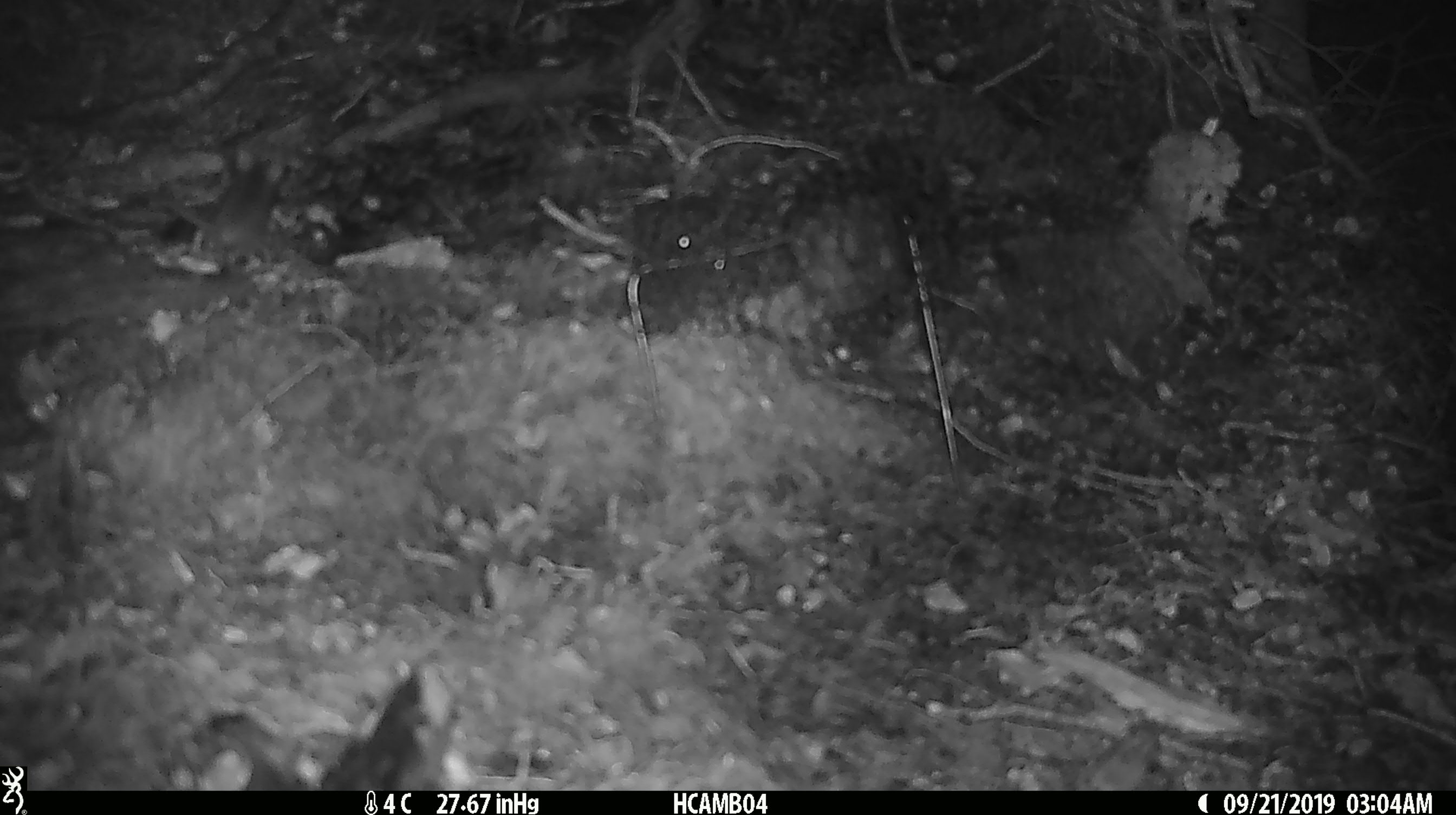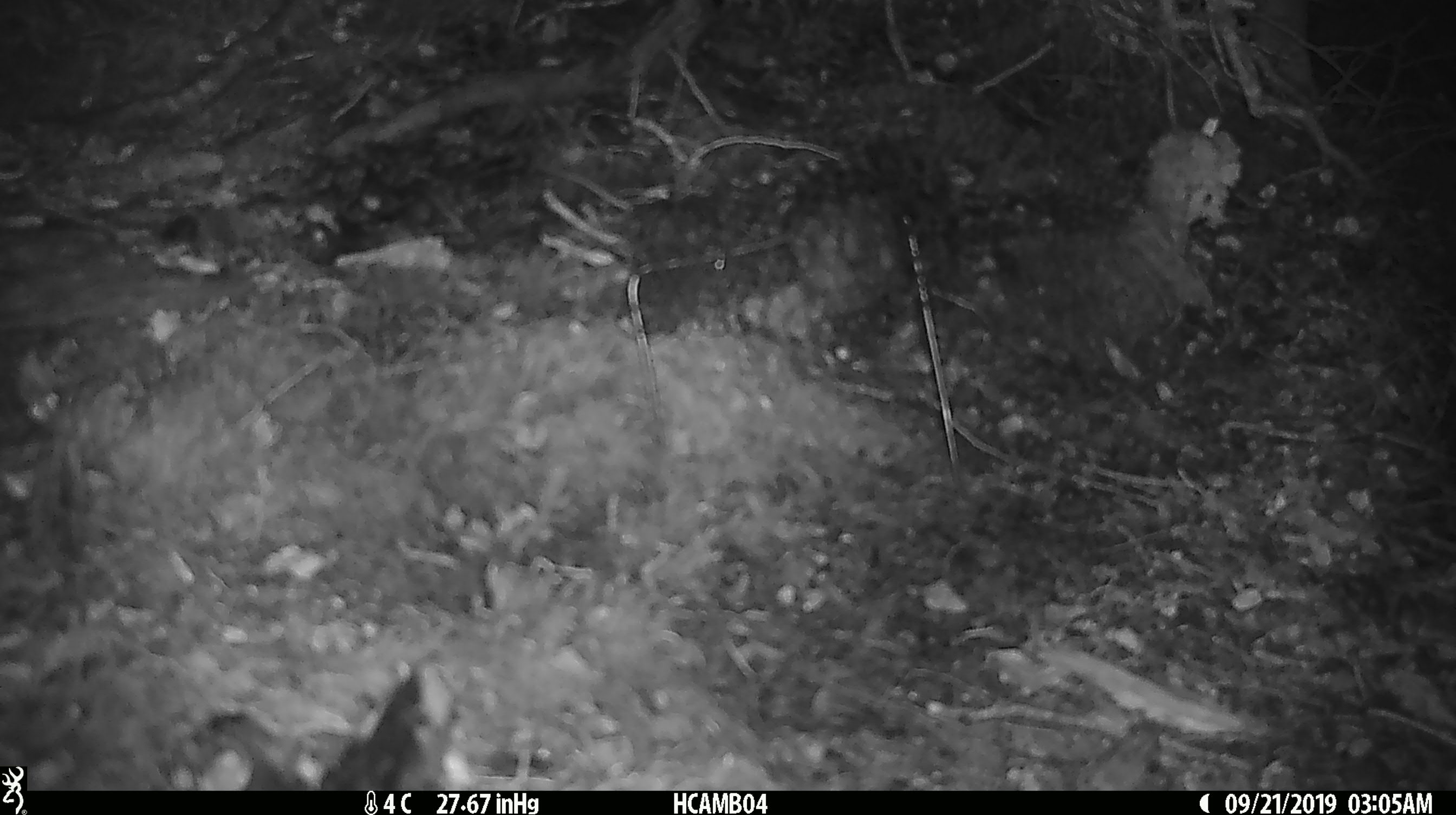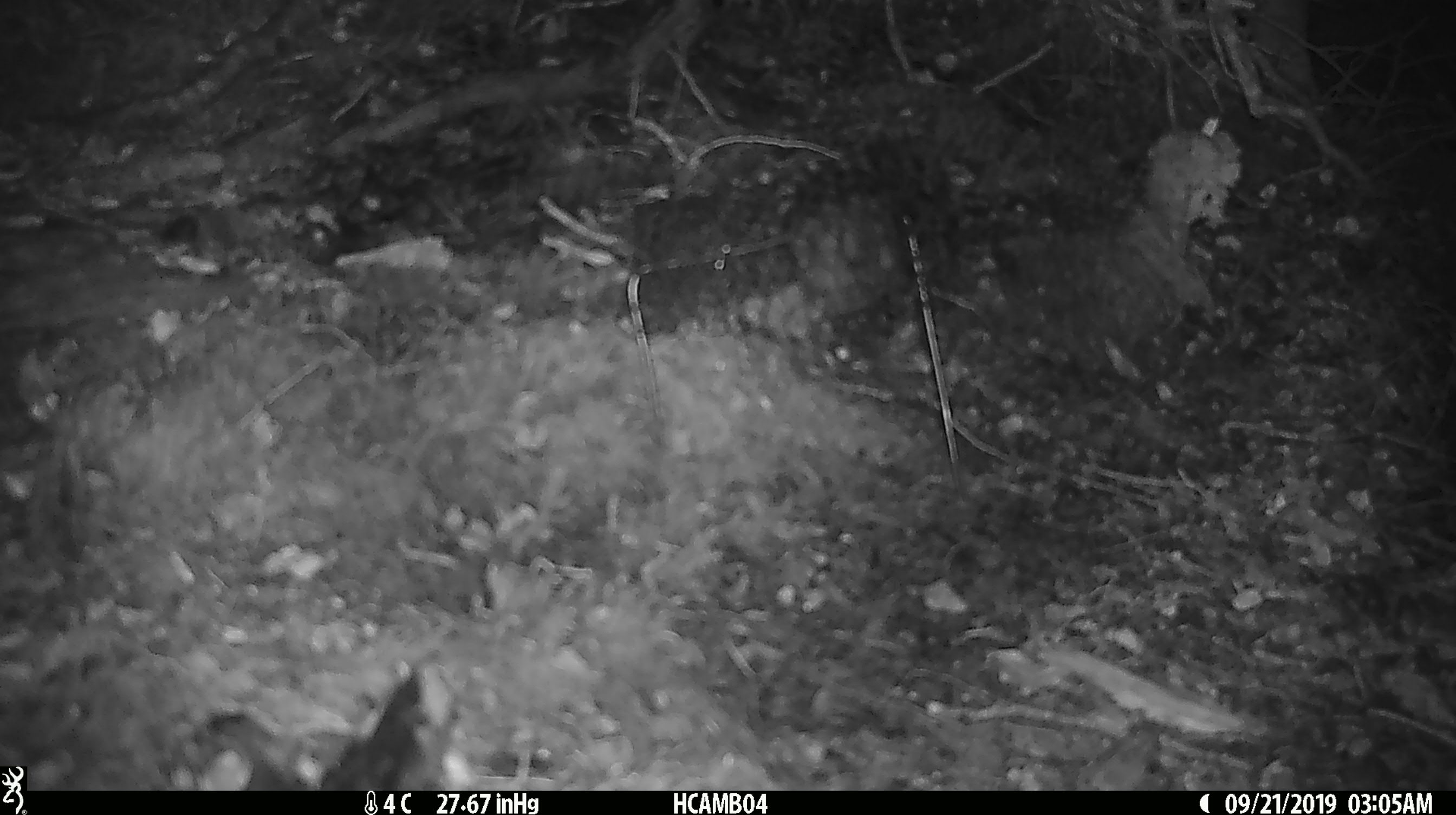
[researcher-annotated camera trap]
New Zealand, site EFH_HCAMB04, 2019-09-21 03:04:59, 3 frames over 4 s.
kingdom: Animalia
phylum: Chordata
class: Mammalia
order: Rodentia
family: Muridae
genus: Mus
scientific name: Mus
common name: mouse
Mouse (Mus).